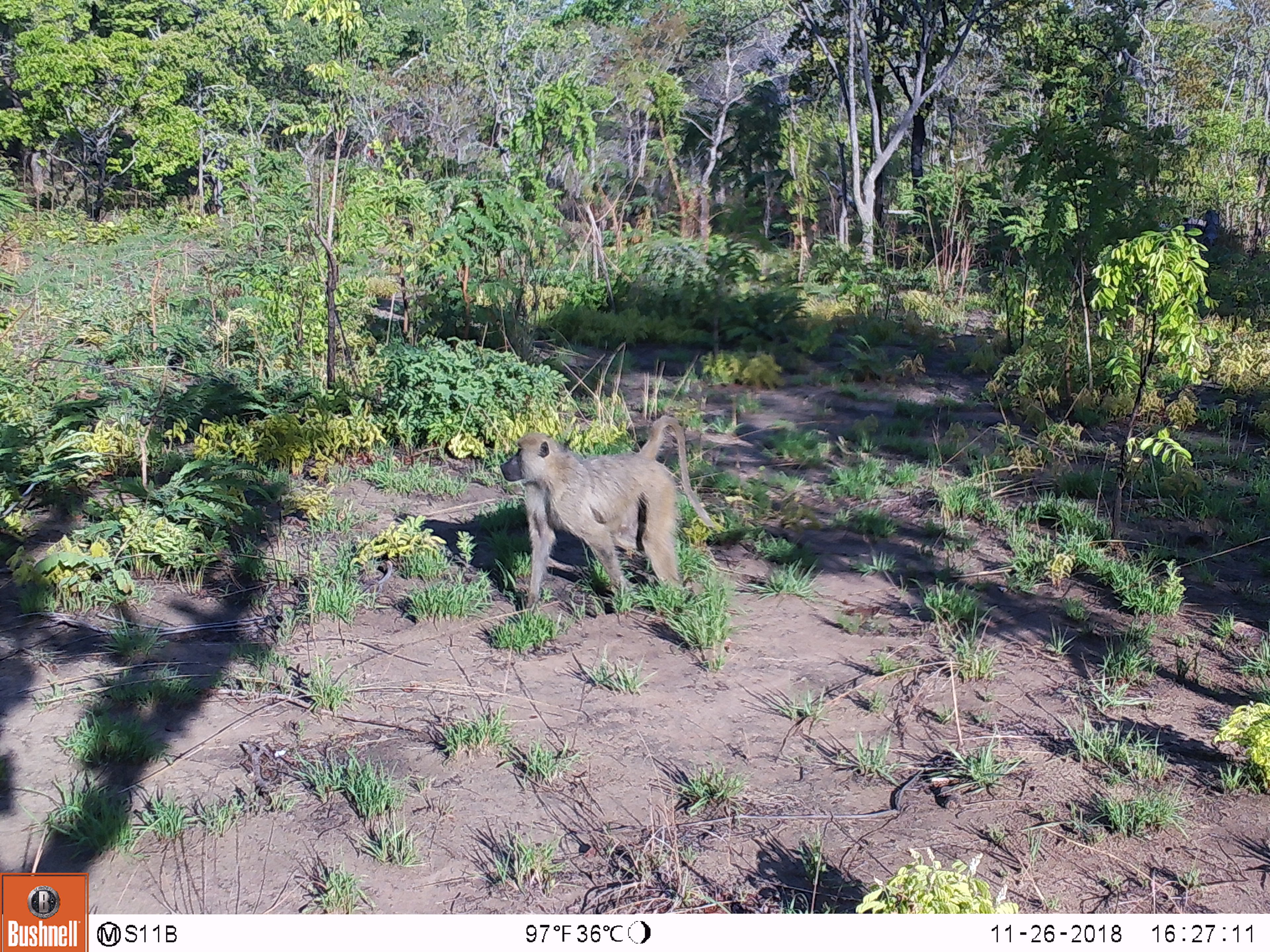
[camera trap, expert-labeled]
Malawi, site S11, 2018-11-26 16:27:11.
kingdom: Animalia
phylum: Chordata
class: Mammalia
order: Primates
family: Cercopithecidae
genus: Papio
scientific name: Papio cynocephalus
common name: yellow baboon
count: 1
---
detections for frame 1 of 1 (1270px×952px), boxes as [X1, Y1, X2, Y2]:
yellow baboon: [497, 412, 733, 631]